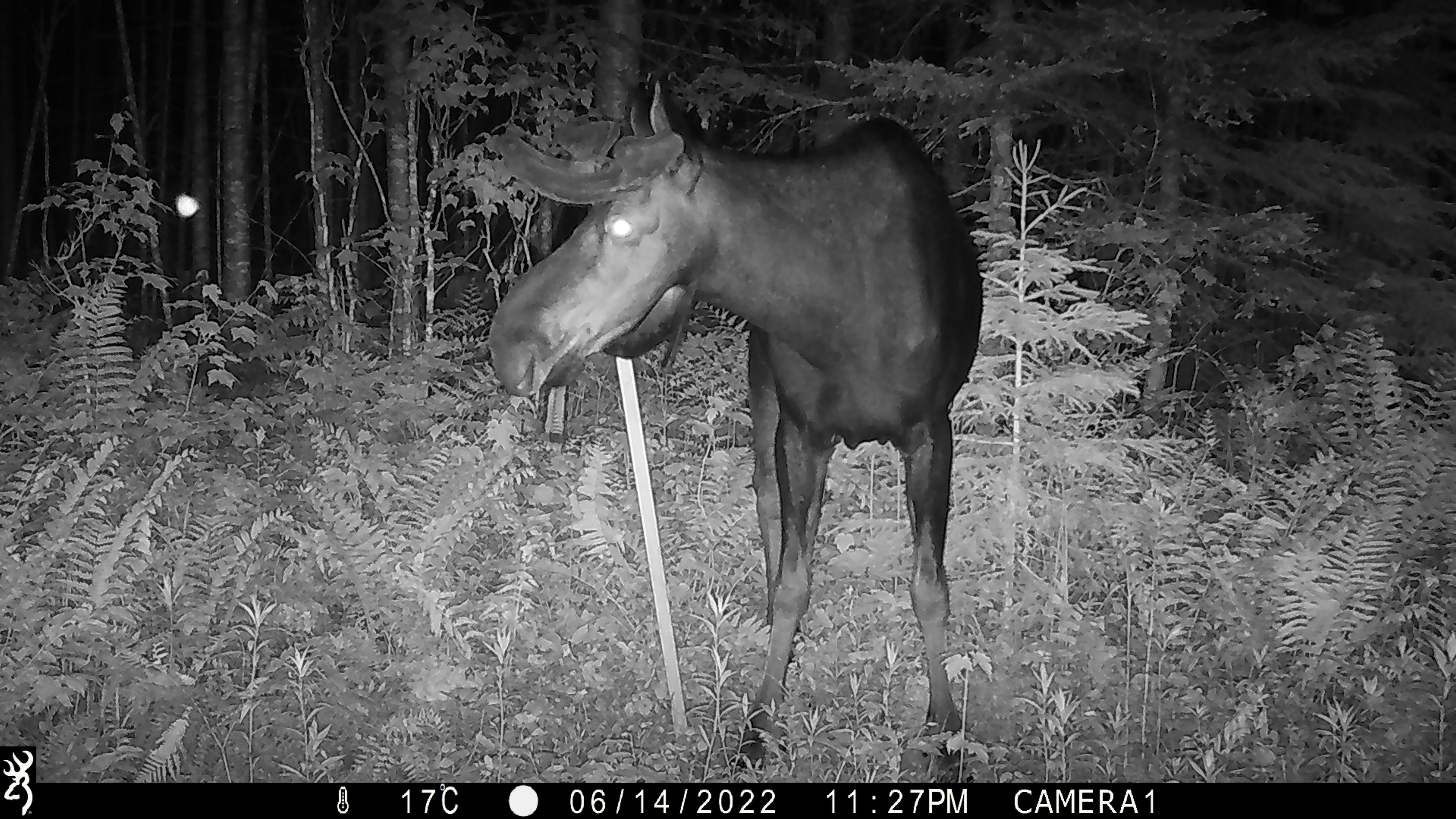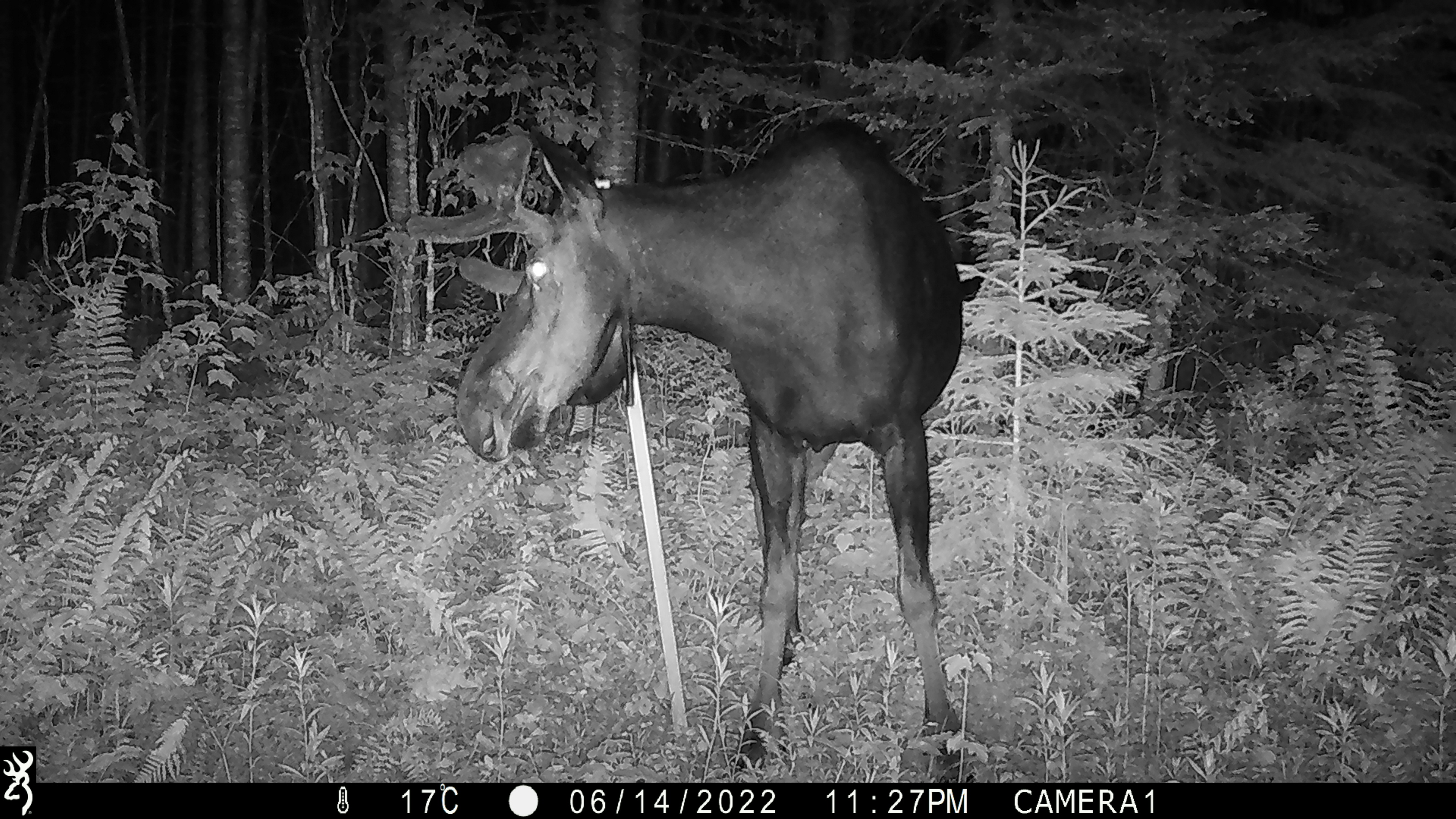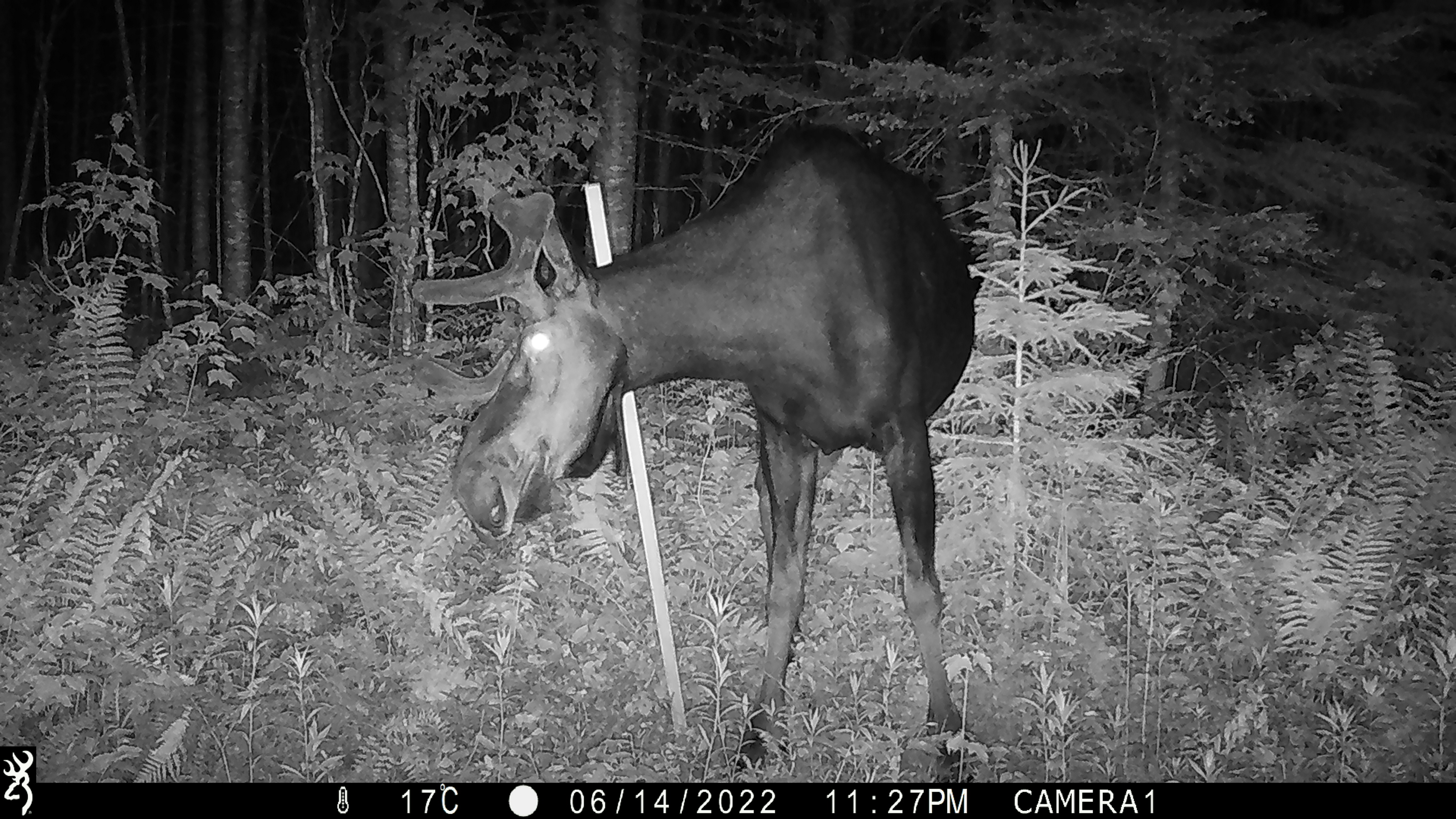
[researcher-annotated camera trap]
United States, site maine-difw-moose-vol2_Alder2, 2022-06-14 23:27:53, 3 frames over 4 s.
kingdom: Animalia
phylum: Chordata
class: Mammalia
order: Artiodactyla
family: Cervidae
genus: Alces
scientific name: Alces alces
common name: moose